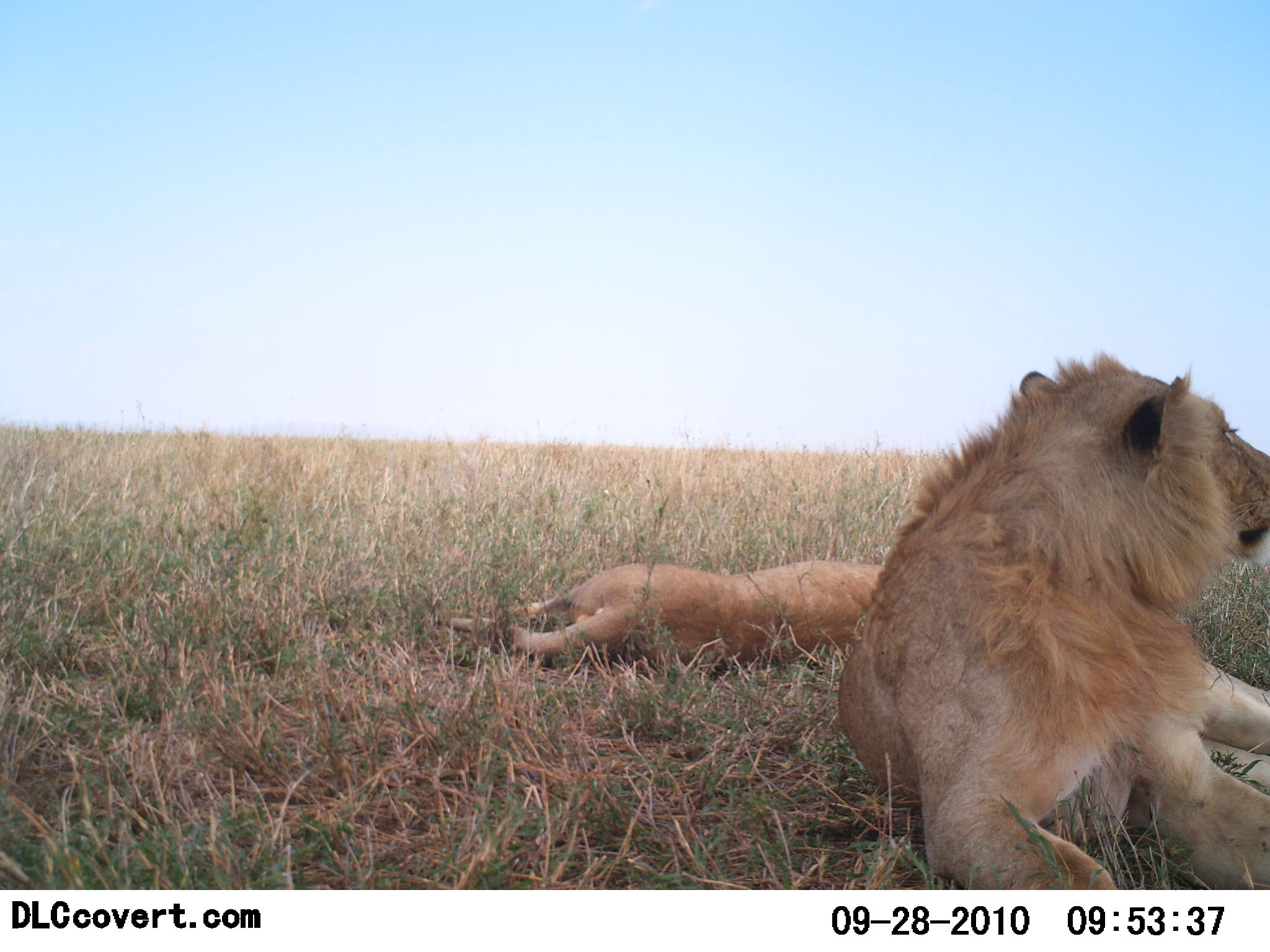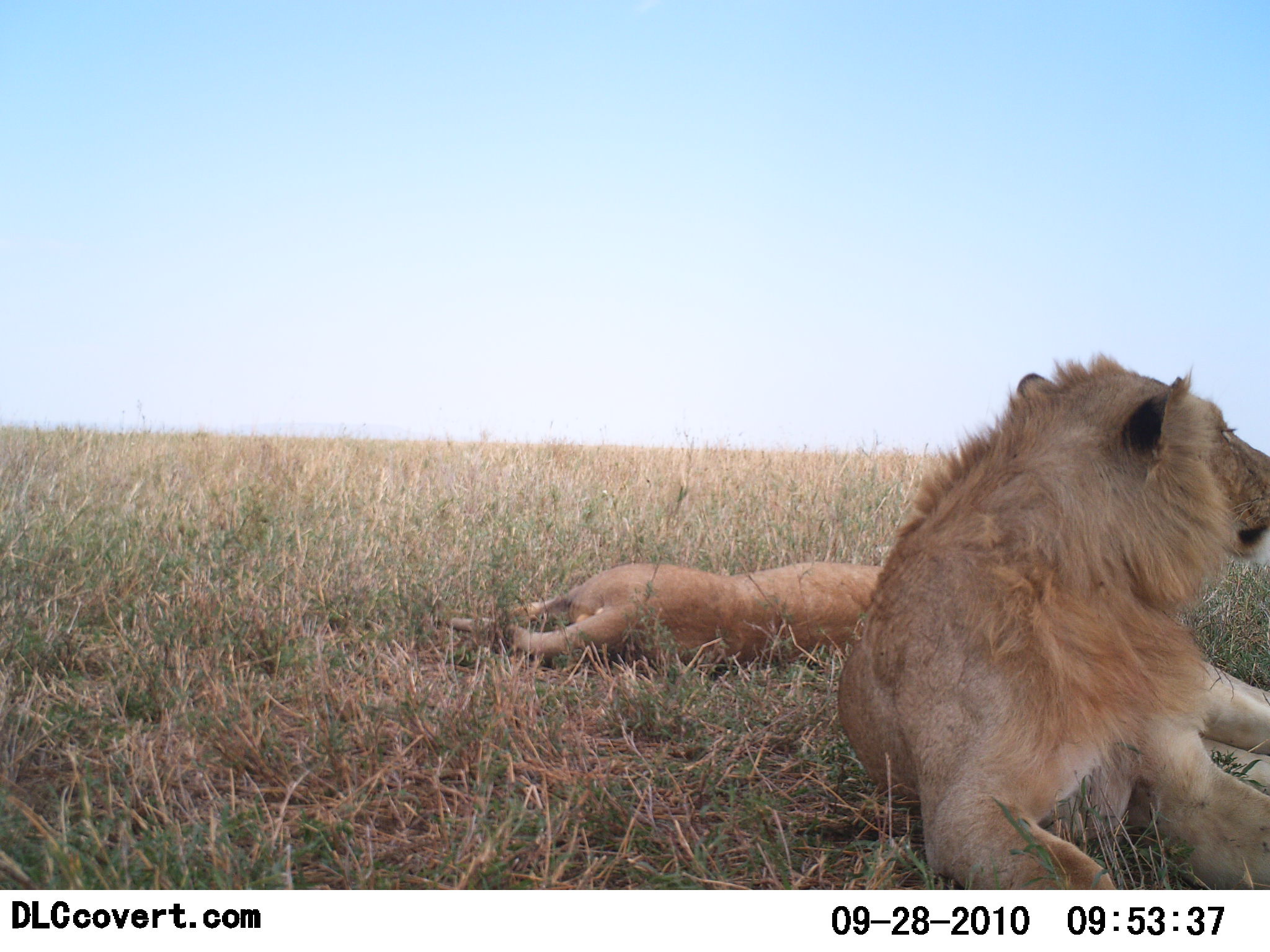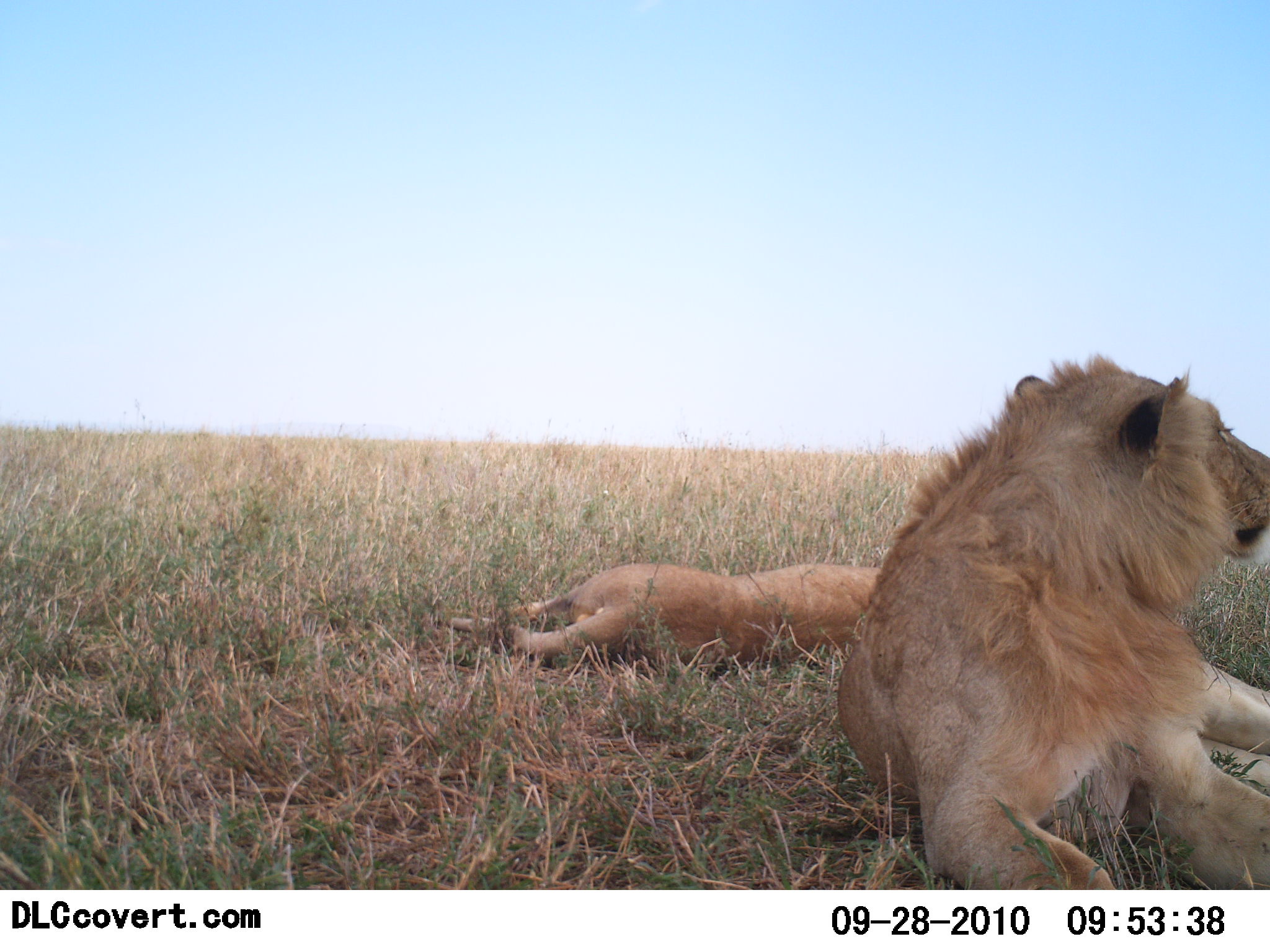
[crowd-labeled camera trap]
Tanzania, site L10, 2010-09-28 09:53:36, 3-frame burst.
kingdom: Animalia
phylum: Chordata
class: Mammalia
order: Carnivora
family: Felidae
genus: Panthera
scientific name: Panthera leo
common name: lion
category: lionfemale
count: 1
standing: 0%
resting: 100%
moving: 0%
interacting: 0%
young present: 0%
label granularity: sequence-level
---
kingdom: Animalia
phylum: Chordata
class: Mammalia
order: Carnivora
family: Felidae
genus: Panthera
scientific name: Panthera leo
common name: lion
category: lionmale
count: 1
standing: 0%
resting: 100%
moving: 0%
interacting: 0%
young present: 0%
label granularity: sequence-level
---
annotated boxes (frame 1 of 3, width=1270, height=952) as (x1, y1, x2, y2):
animal: (832, 347, 1270, 891); (441, 558, 907, 670)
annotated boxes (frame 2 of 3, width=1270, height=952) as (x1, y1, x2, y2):
animal: (834, 349, 1270, 891); (441, 558, 917, 671)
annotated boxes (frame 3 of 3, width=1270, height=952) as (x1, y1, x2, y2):
animal: (836, 352, 1270, 890); (441, 563, 892, 671)